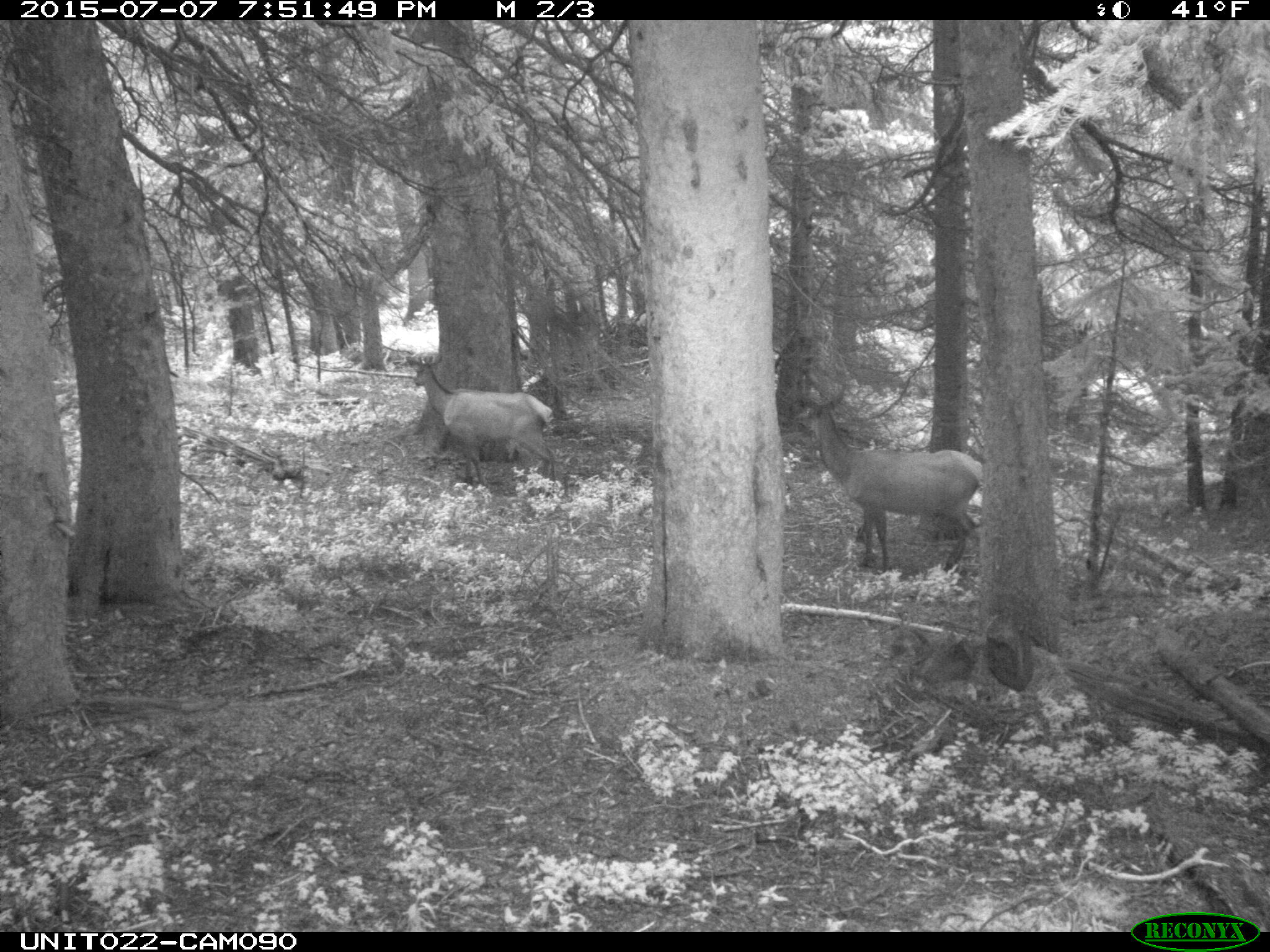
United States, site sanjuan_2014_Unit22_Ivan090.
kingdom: Animalia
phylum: Chordata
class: Mammalia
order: Artiodactyla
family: Cervidae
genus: Cervus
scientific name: Cervus elaphus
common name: red deer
Cervus elaphus (red deer).